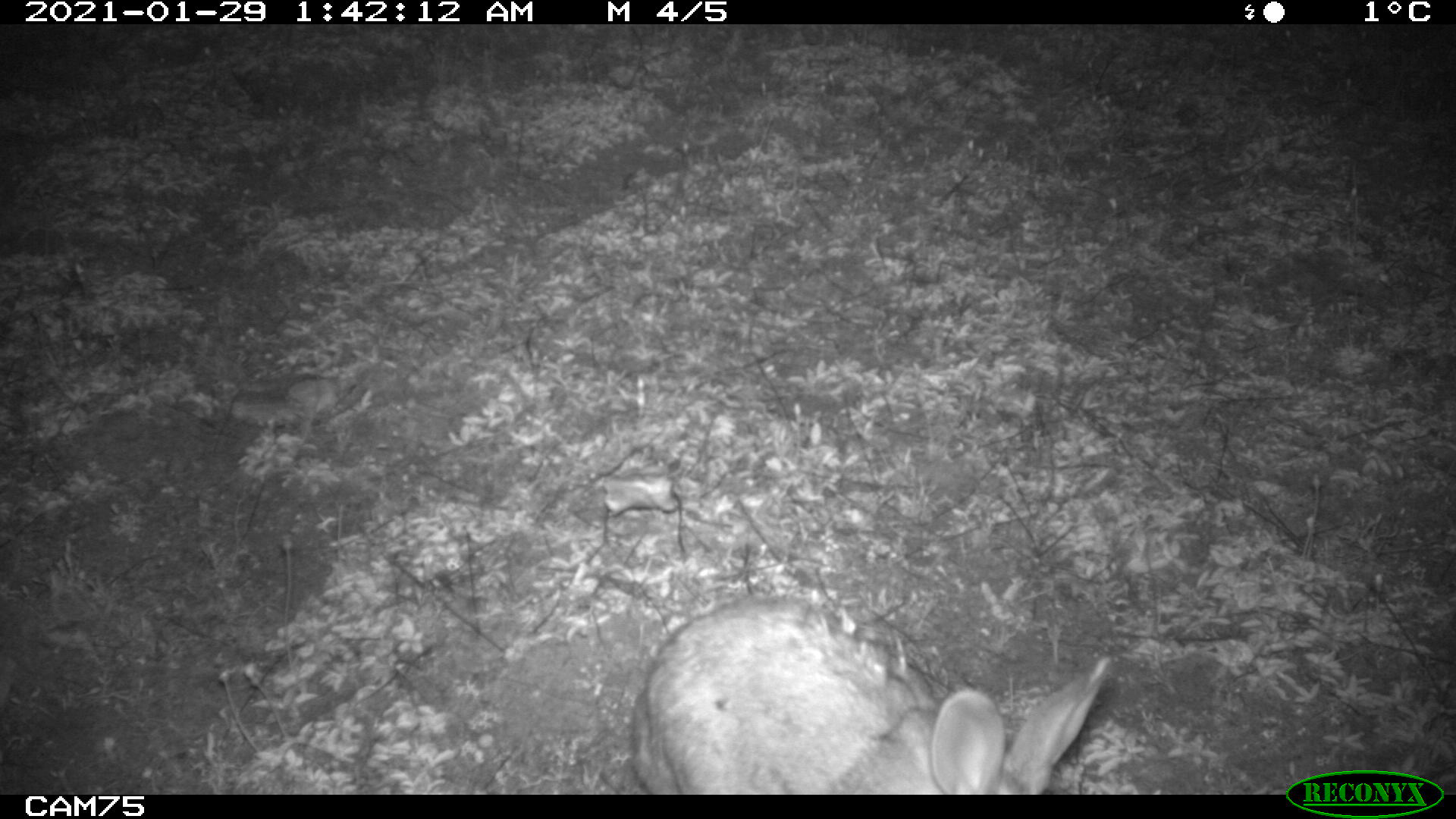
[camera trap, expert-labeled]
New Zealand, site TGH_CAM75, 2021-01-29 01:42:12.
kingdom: Animalia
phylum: Chordata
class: Mammalia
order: Lagomorpha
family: Leporidae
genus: Oryctolagus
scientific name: Oryctolagus cuniculus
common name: european rabbit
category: rabbit